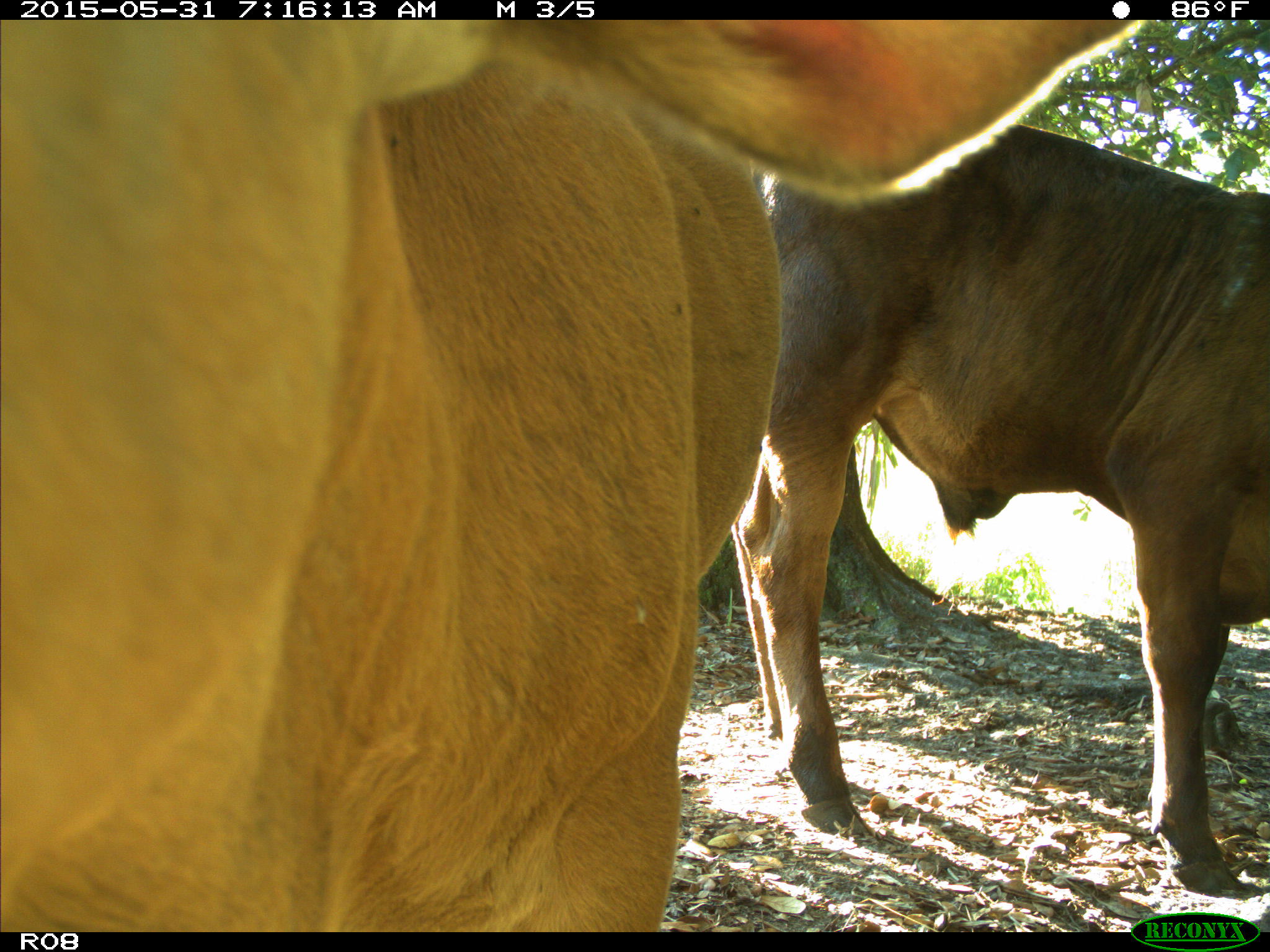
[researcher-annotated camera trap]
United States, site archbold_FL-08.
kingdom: Animalia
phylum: Chordata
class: Mammalia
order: Artiodactyla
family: Bovidae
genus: Bos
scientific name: Bos taurus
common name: domestic cow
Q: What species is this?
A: Bos taurus (domestic cow).